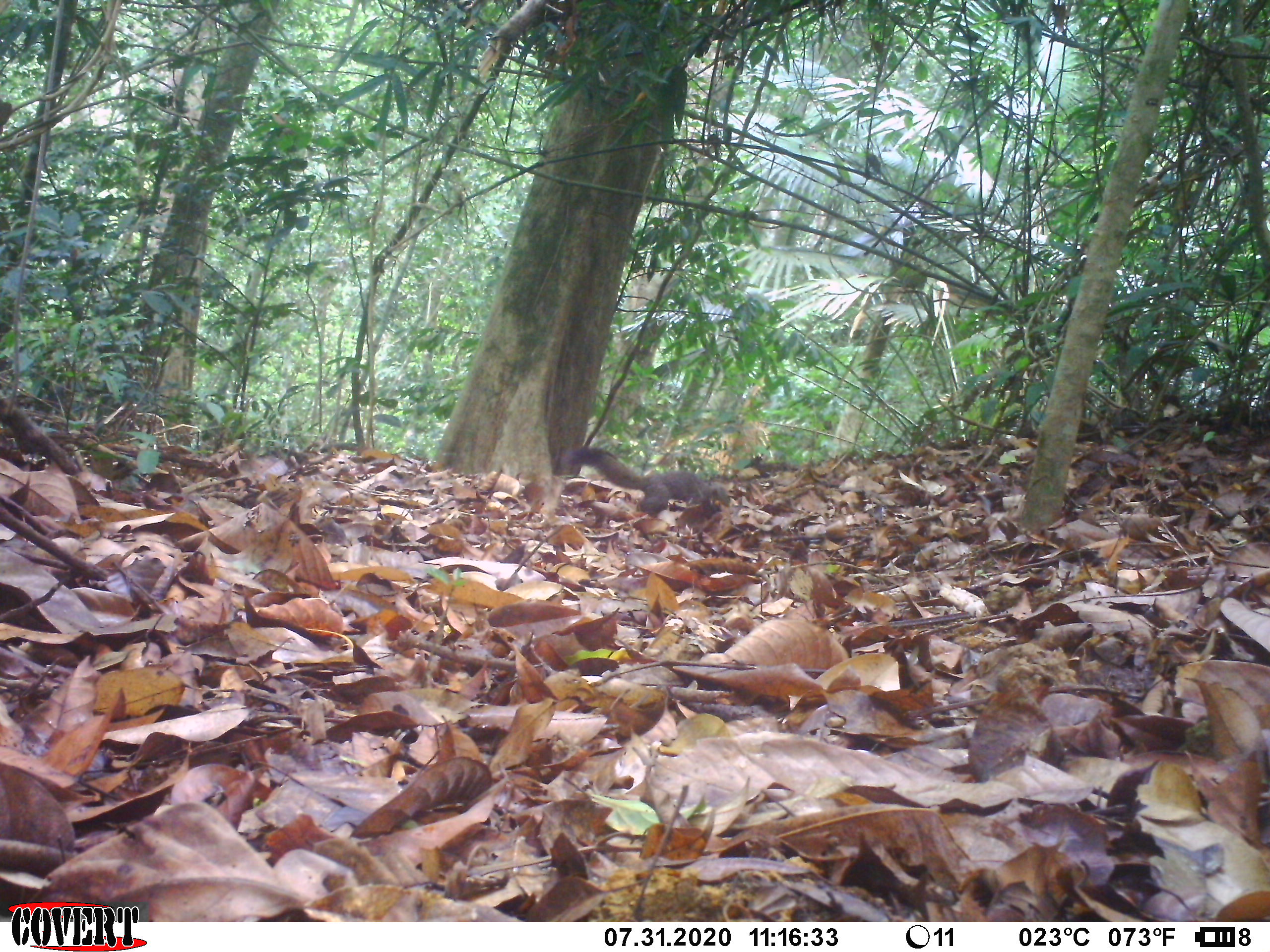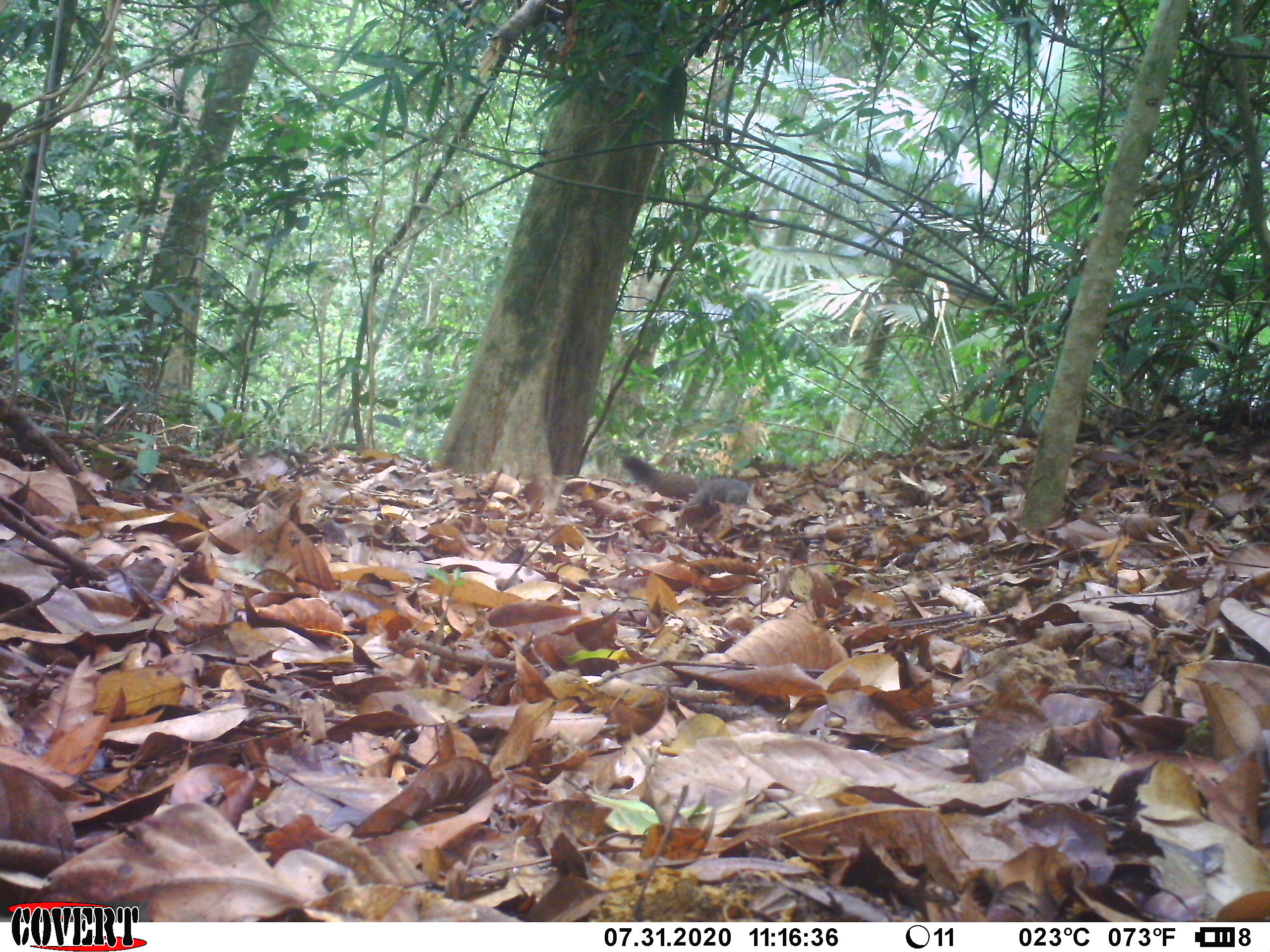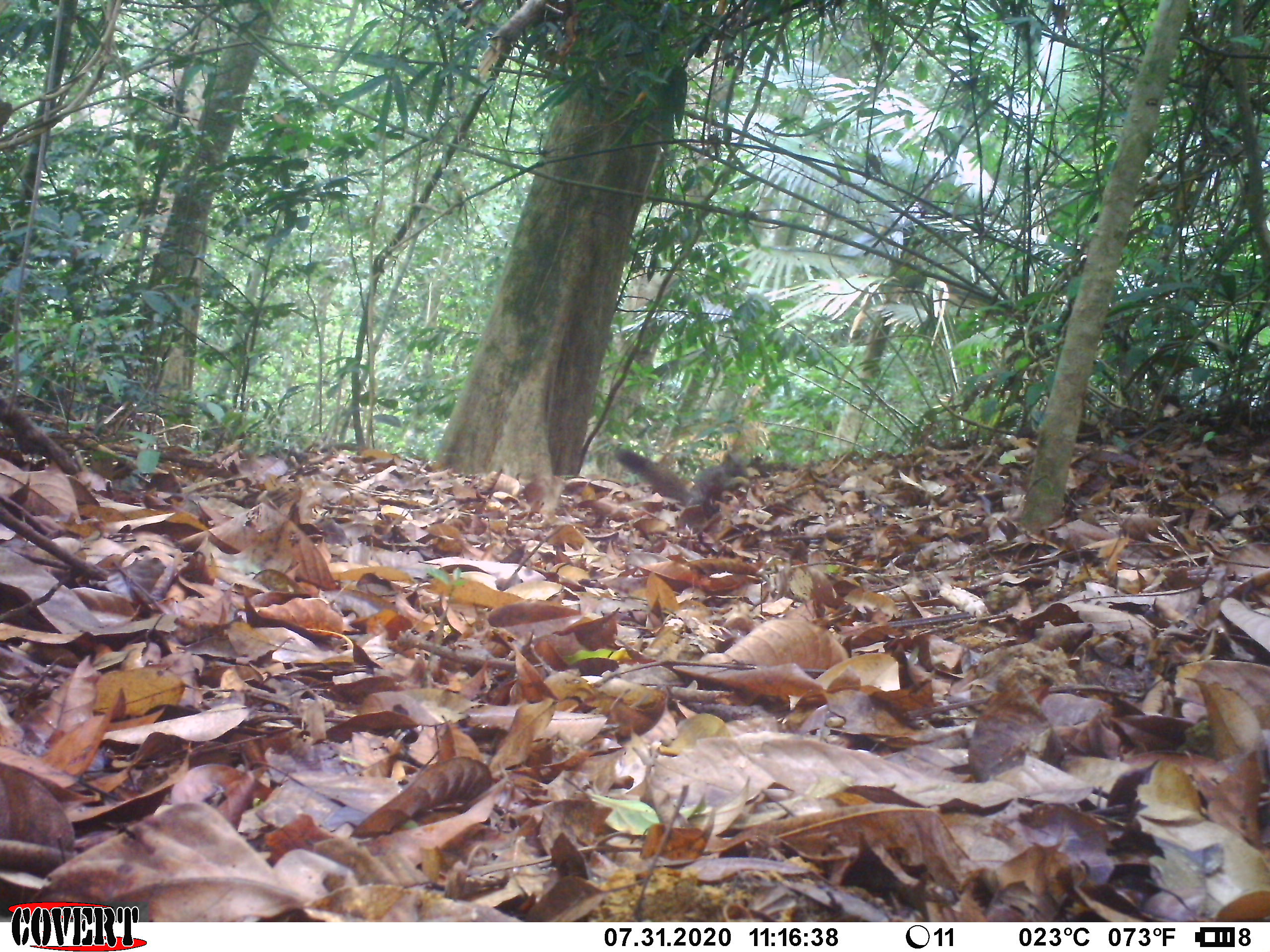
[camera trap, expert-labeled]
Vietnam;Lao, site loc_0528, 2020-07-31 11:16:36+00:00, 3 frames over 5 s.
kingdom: Animalia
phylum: Chordata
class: Mammalia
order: Rodentia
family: Sciuridae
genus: Callosciurus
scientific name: Callosciurus erythraeus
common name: pallas's squirrel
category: pallass squirrel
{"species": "pallass squirrel (pallas's squirrel) (Callosciurus erythraeus)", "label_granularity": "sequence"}